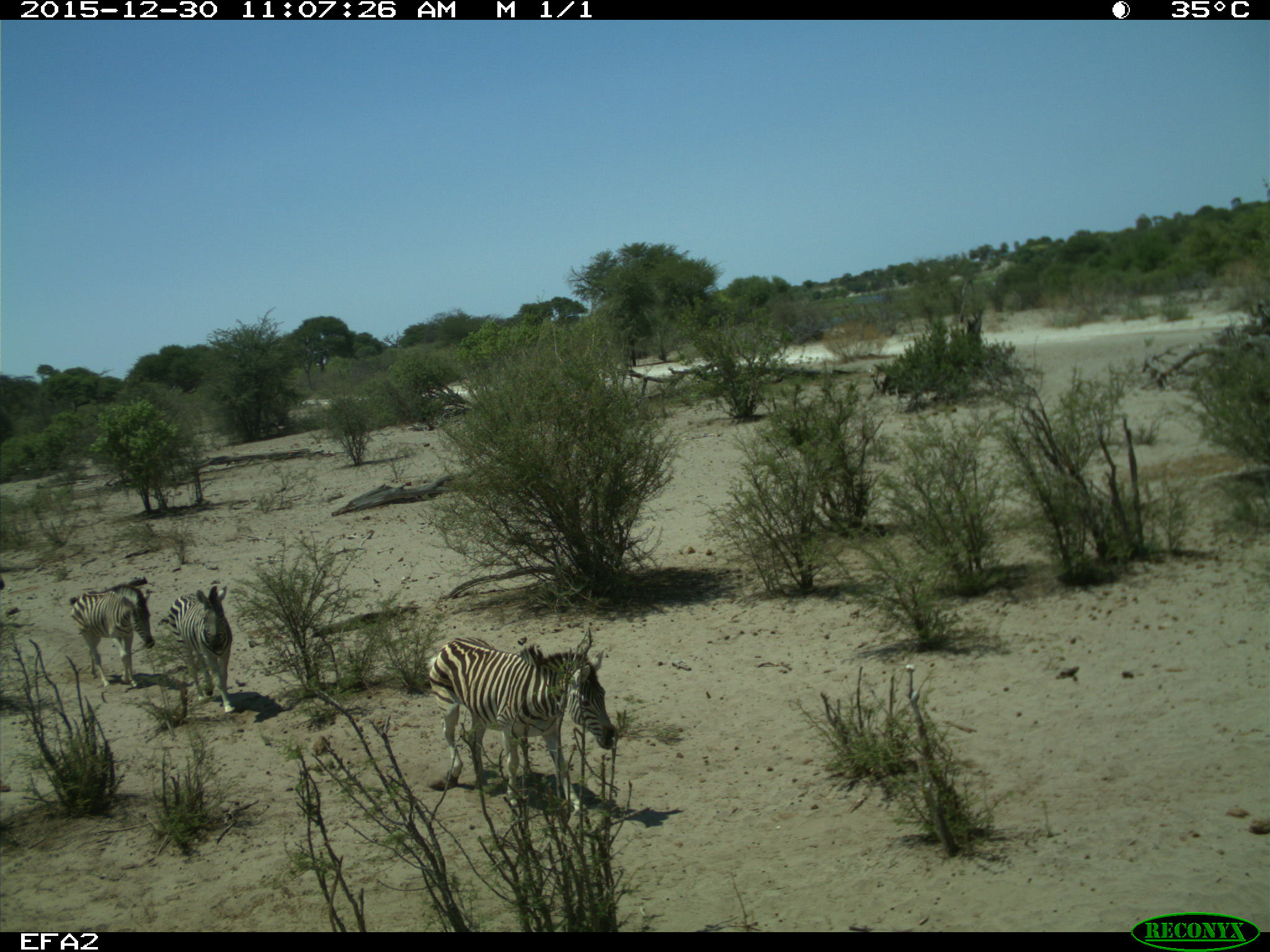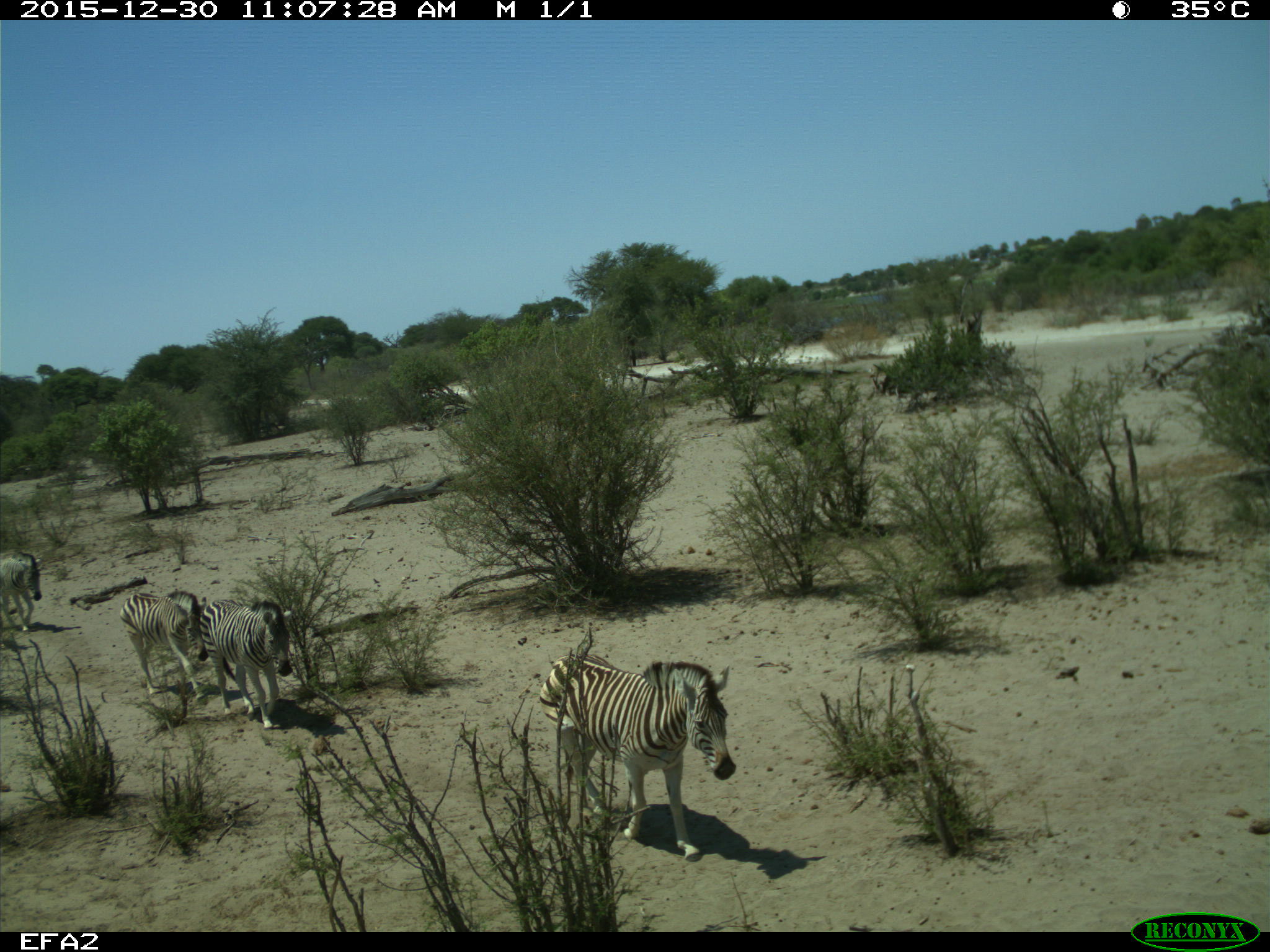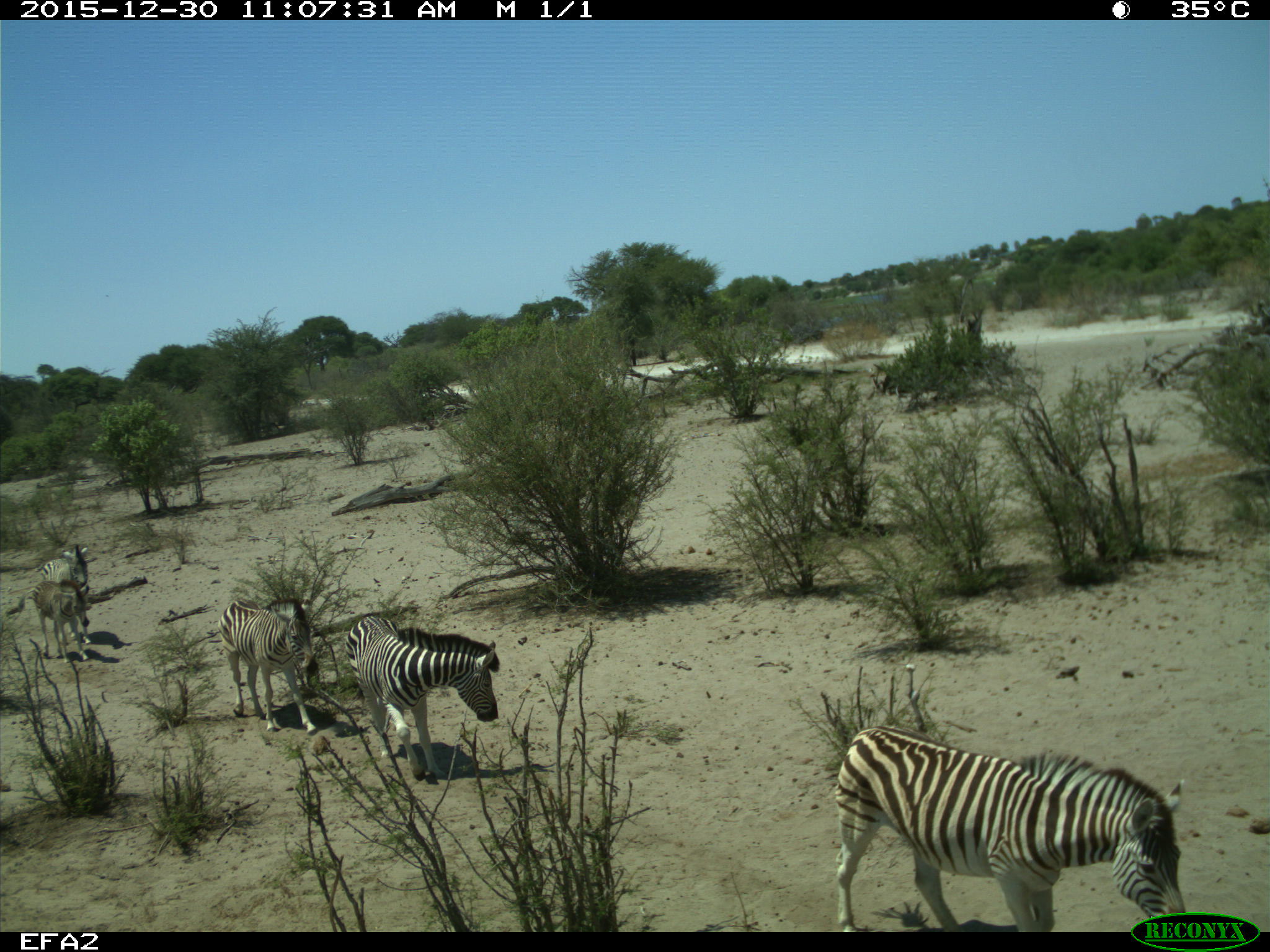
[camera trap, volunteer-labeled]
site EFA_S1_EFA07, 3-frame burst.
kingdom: Animalia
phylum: Chordata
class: Mammalia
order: Perissodactyla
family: Equidae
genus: Equus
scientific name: Equus quagga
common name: plains zebra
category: zebraplains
Zebraplains (plains zebra) (Equus quagga), count 3. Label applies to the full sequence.